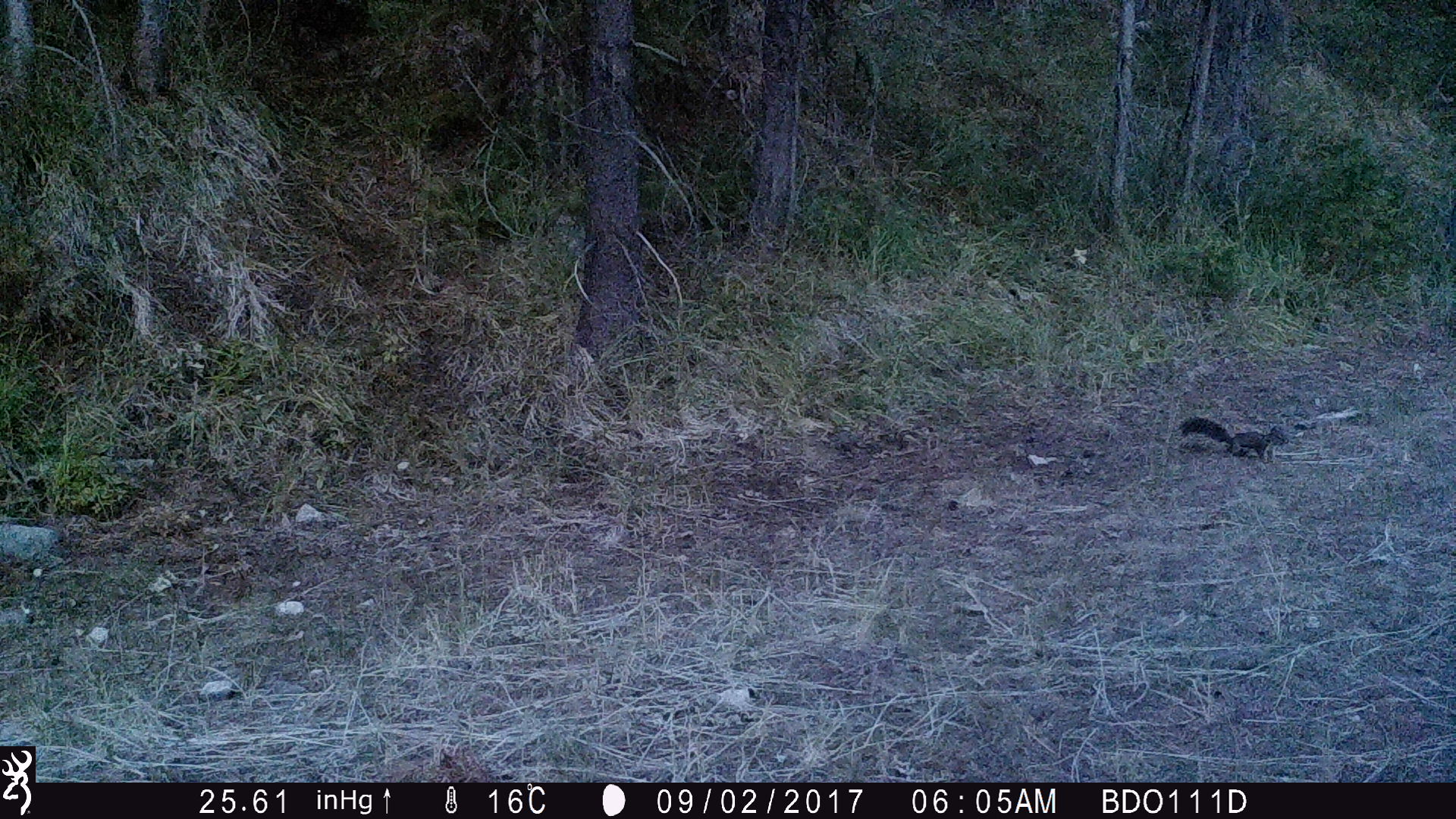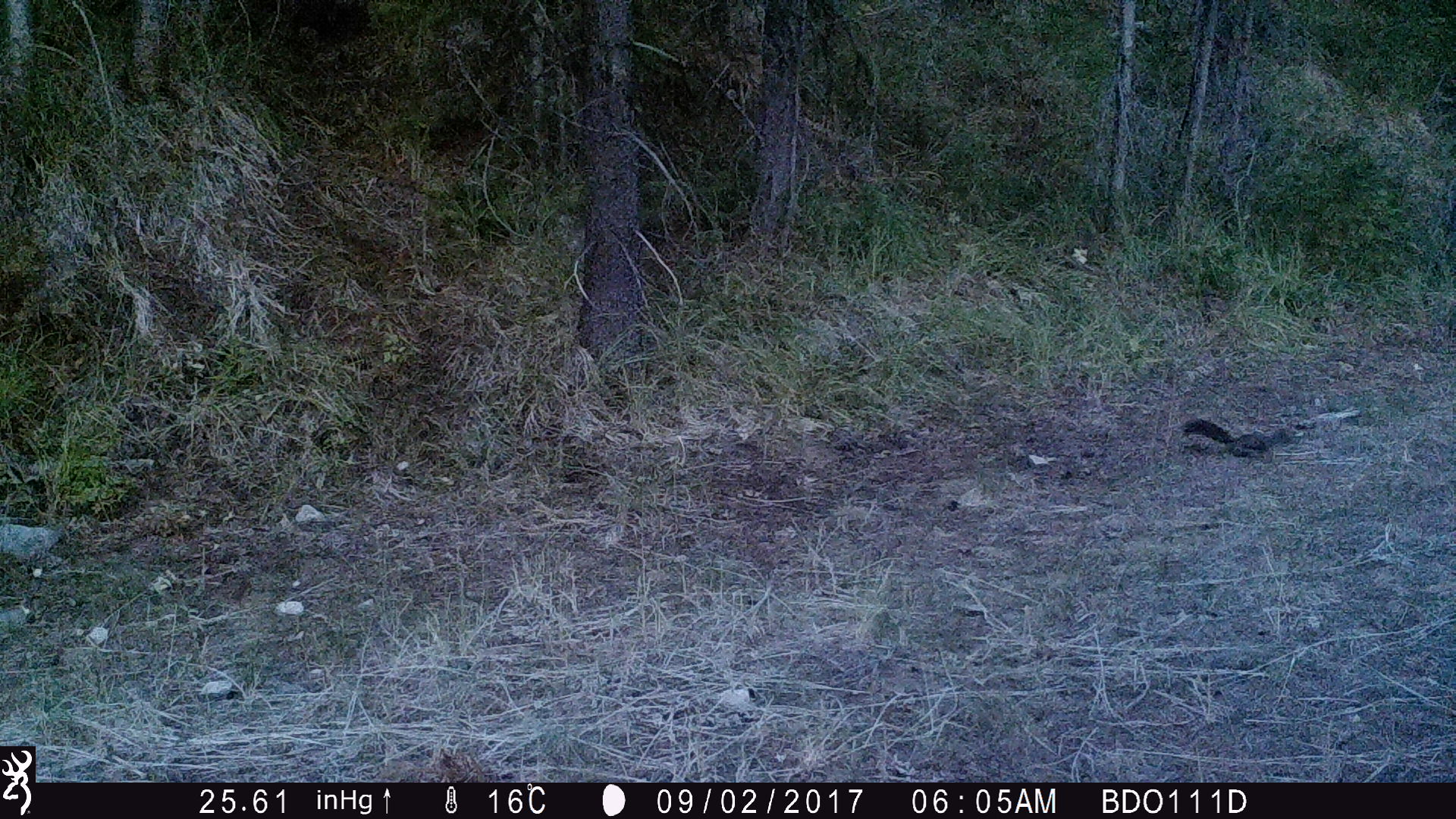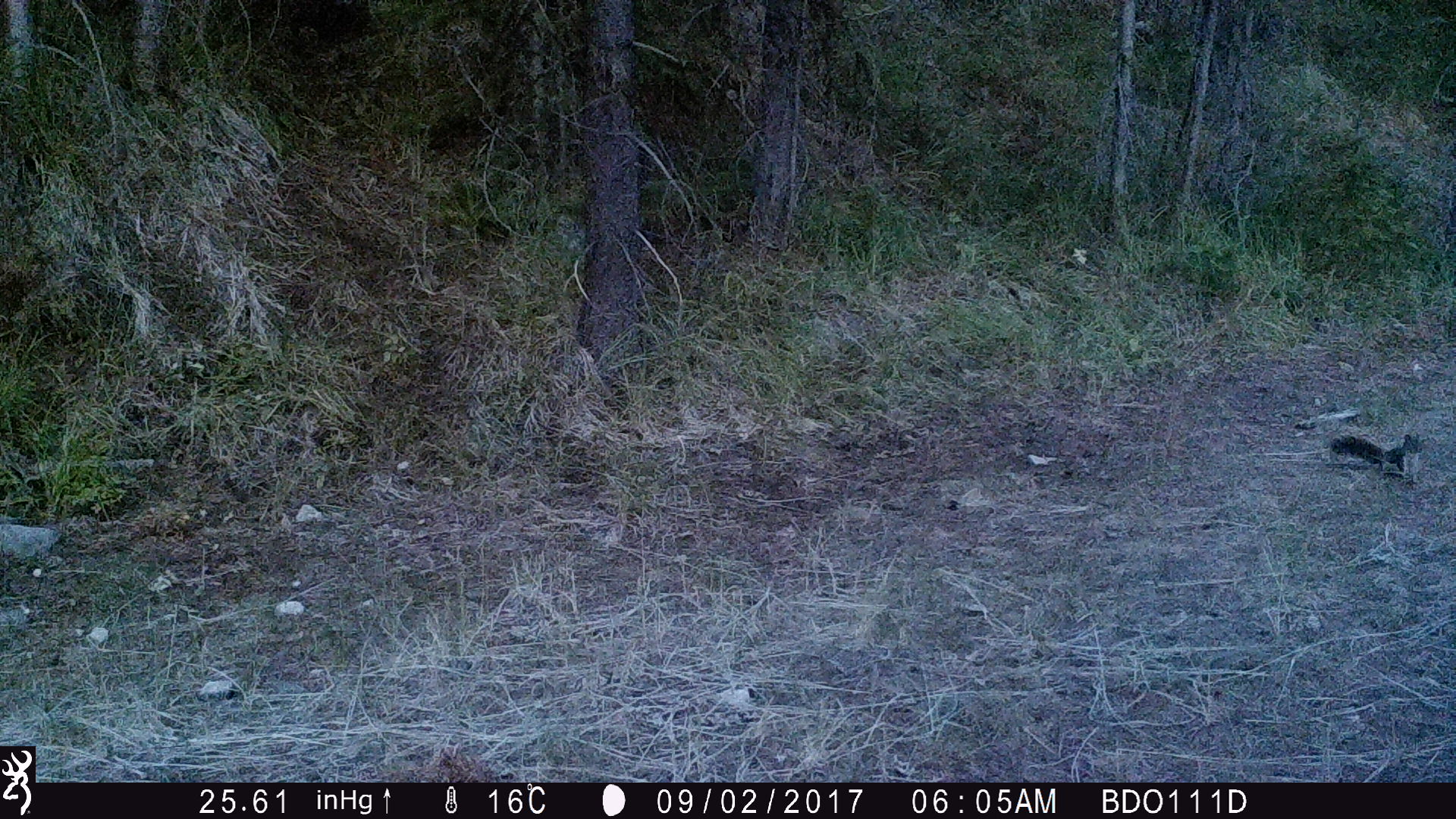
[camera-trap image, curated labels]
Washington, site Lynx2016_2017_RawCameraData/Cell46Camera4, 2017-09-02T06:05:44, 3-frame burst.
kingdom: Animalia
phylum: Chordata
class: Mammalia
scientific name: Mammalia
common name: small mammal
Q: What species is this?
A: Small mammal (Mammalia).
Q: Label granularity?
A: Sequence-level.